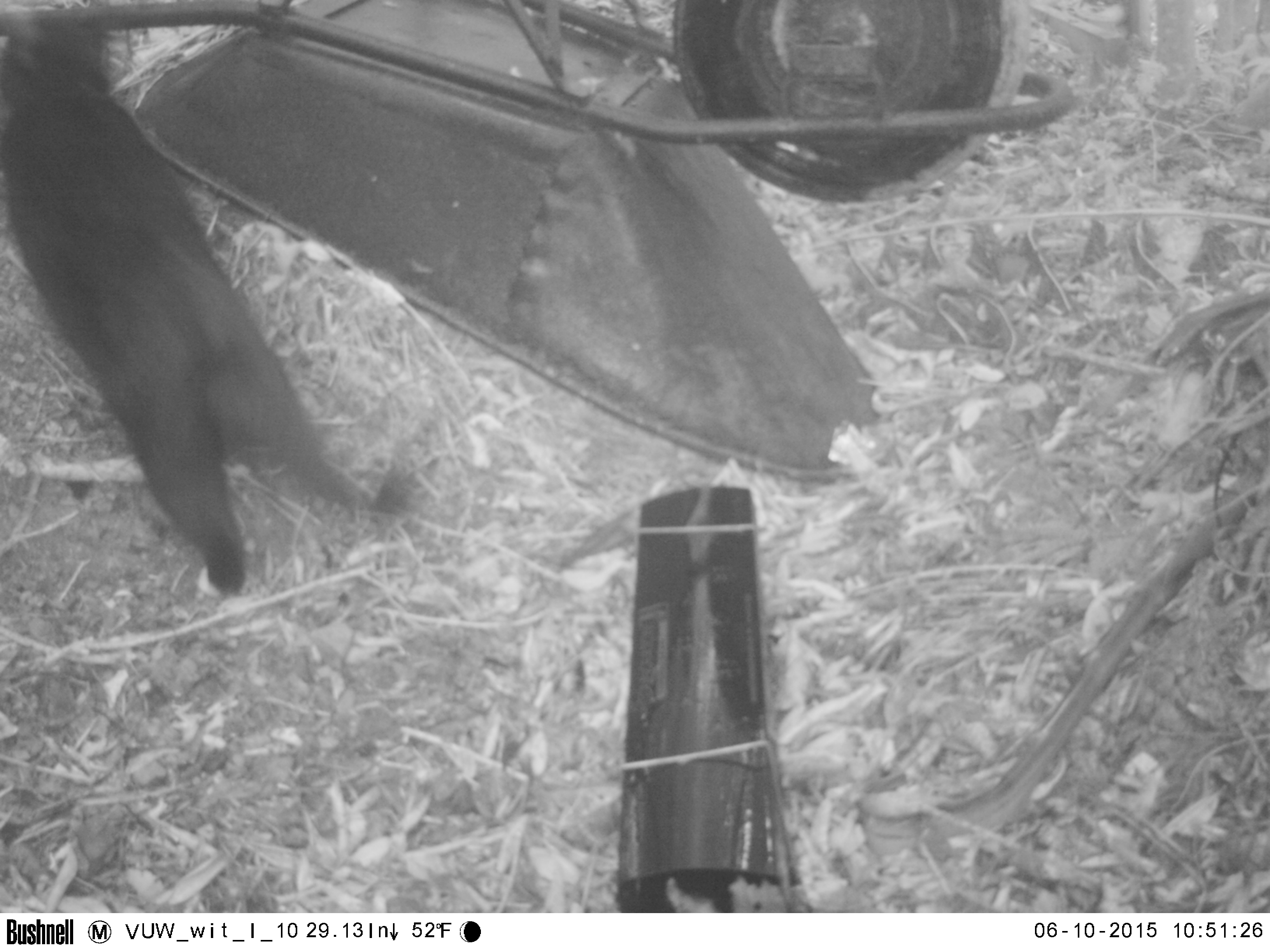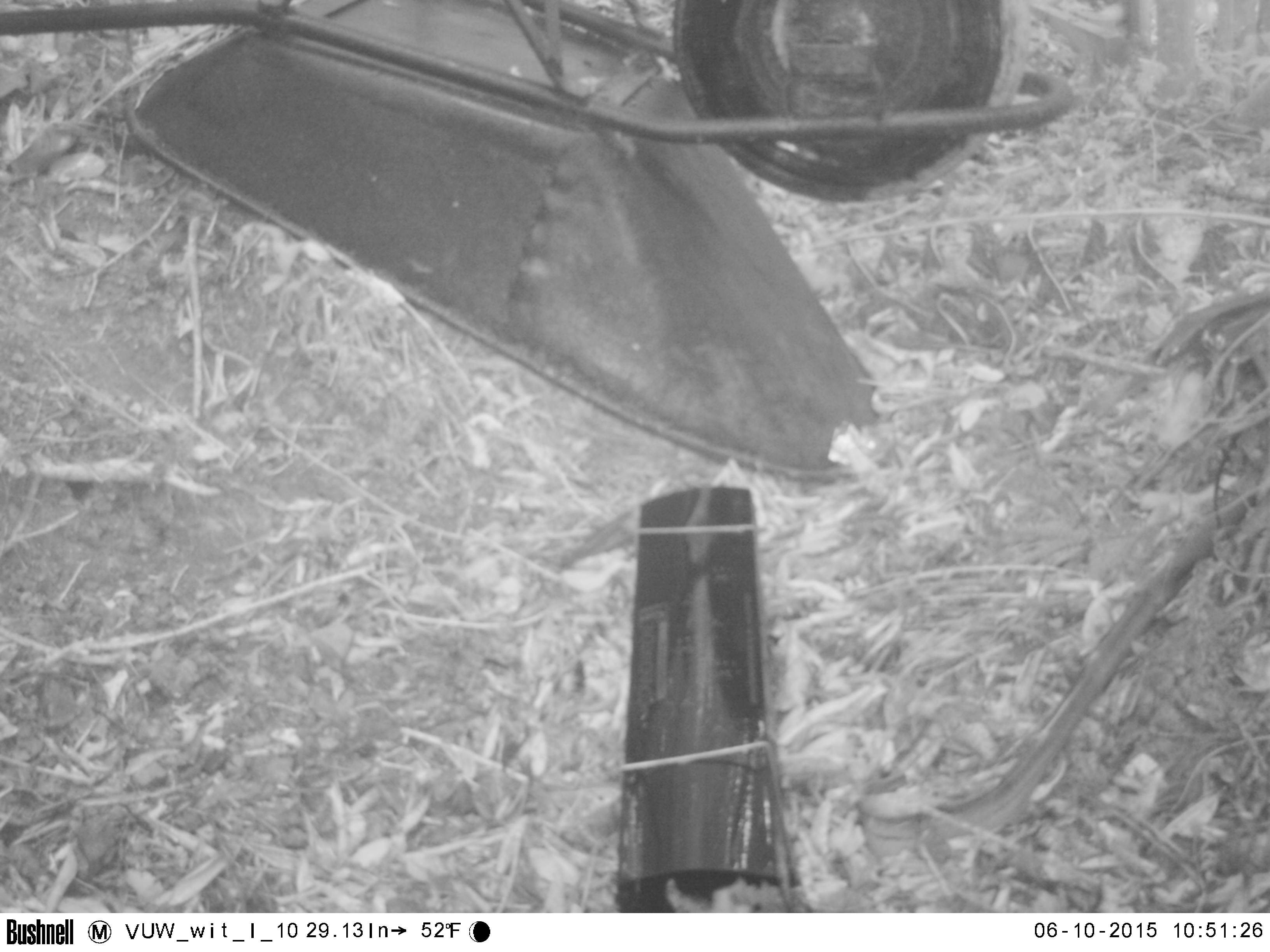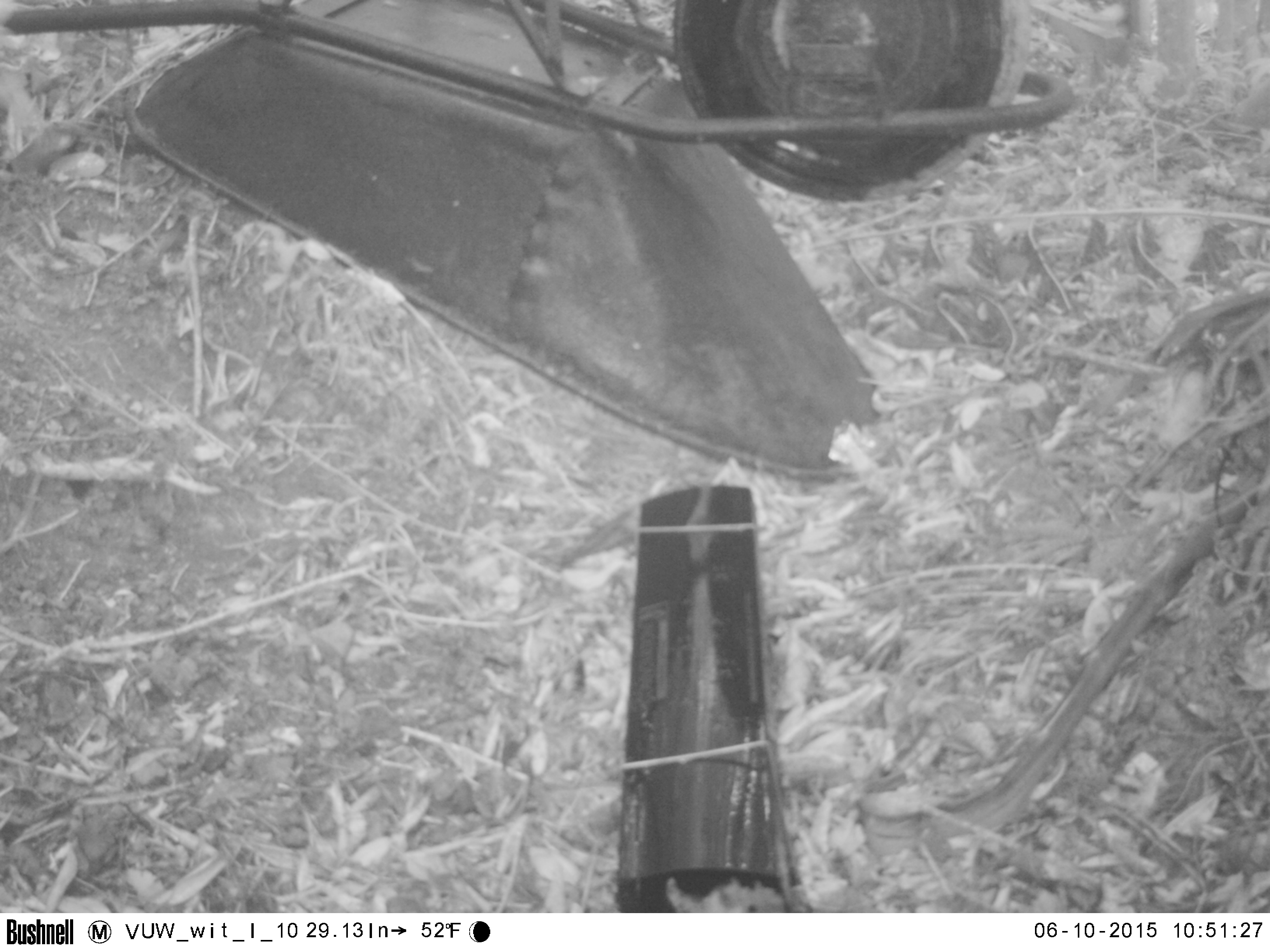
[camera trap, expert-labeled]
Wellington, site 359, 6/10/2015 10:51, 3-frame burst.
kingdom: Animalia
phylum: Chordata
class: Mammalia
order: Carnivora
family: Felidae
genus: Felis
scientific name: Felis catus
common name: cat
Cat (Felis catus).